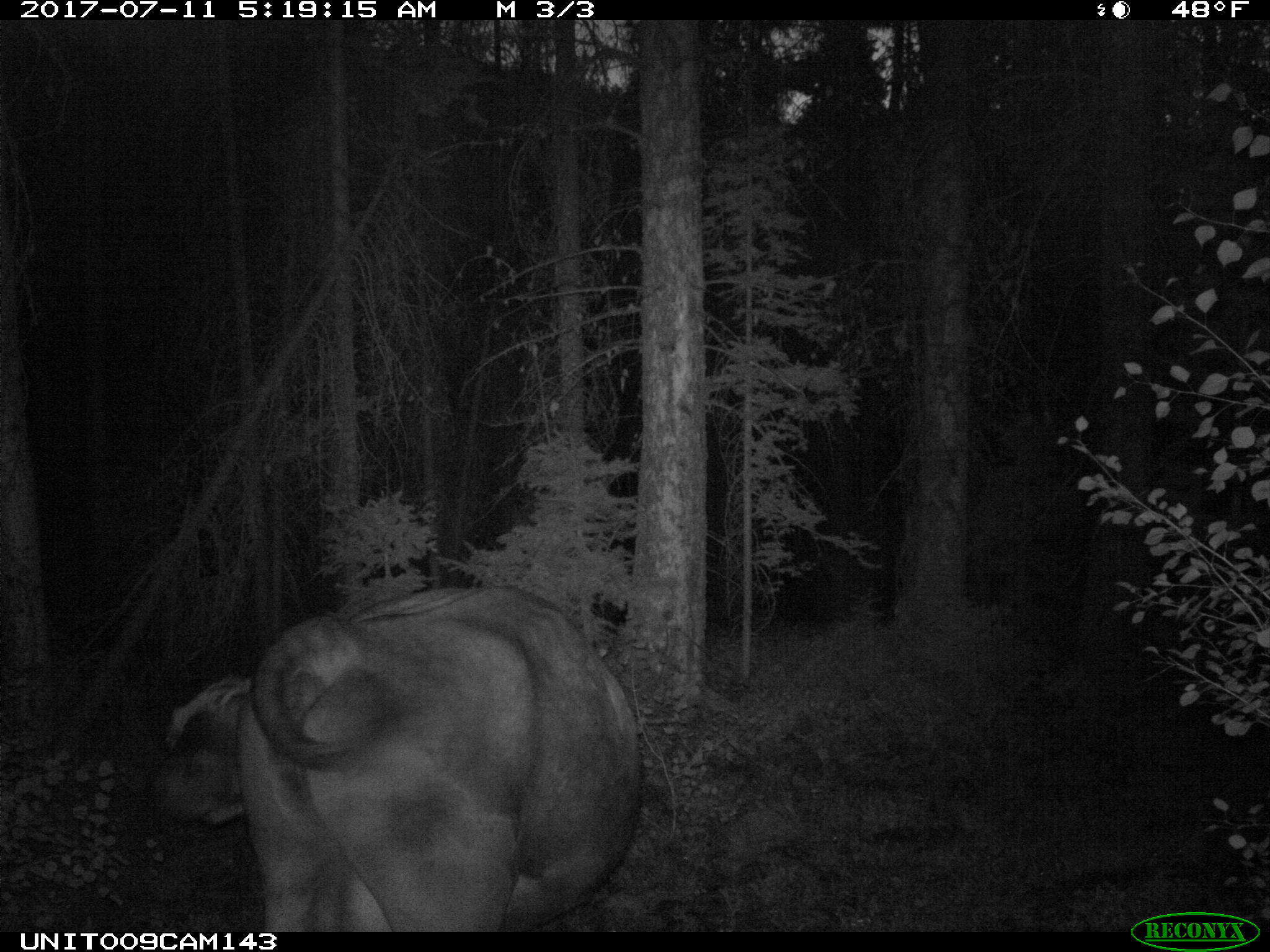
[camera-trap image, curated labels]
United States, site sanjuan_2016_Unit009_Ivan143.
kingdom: Animalia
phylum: Chordata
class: Mammalia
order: Artiodactyla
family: Bovidae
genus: Bos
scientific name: Bos taurus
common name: domestic cow